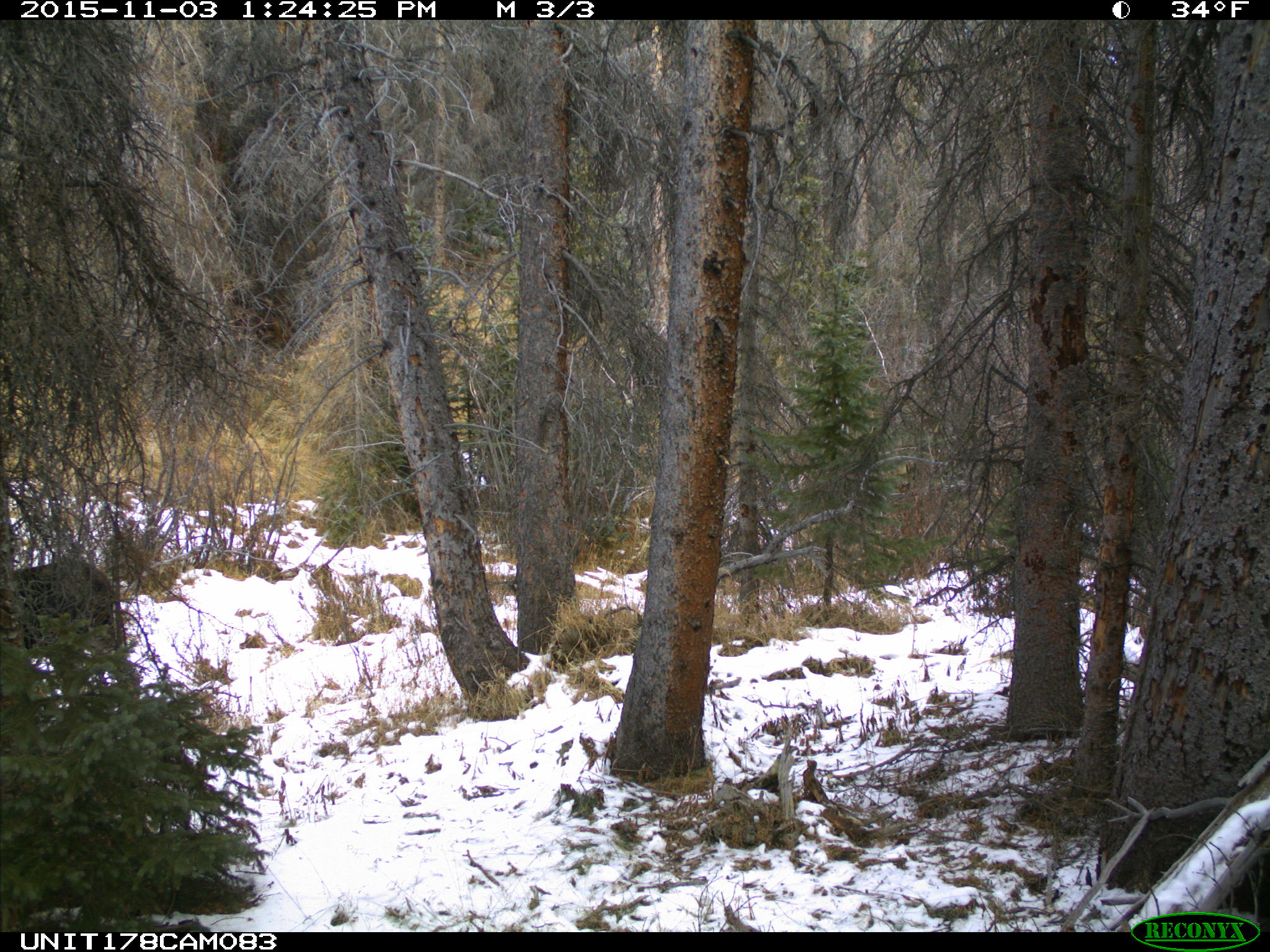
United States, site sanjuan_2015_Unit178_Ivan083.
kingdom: Animalia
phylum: Chordata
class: Mammalia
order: Artiodactyla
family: Cervidae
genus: Alces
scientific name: Alces alces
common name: moose